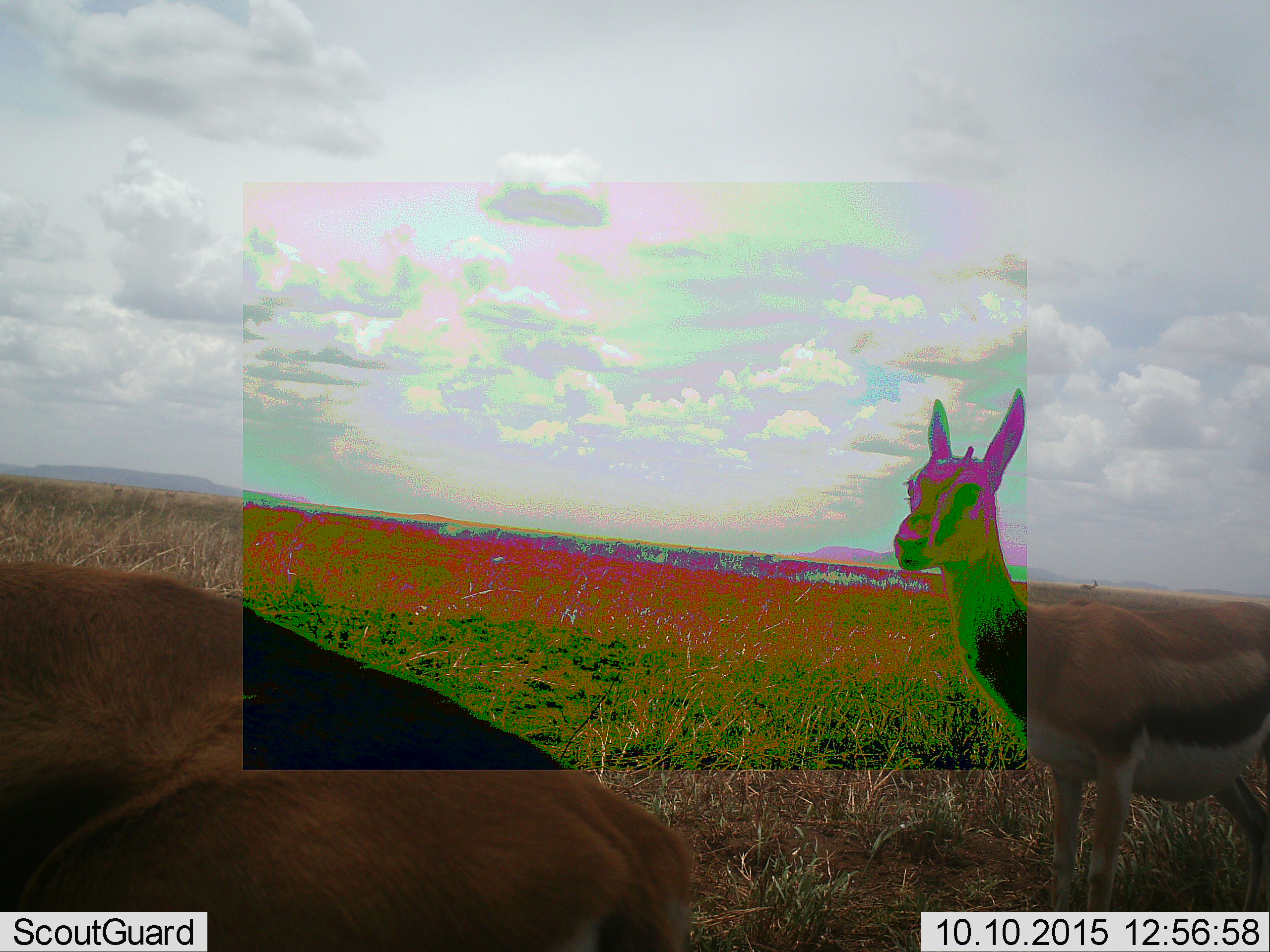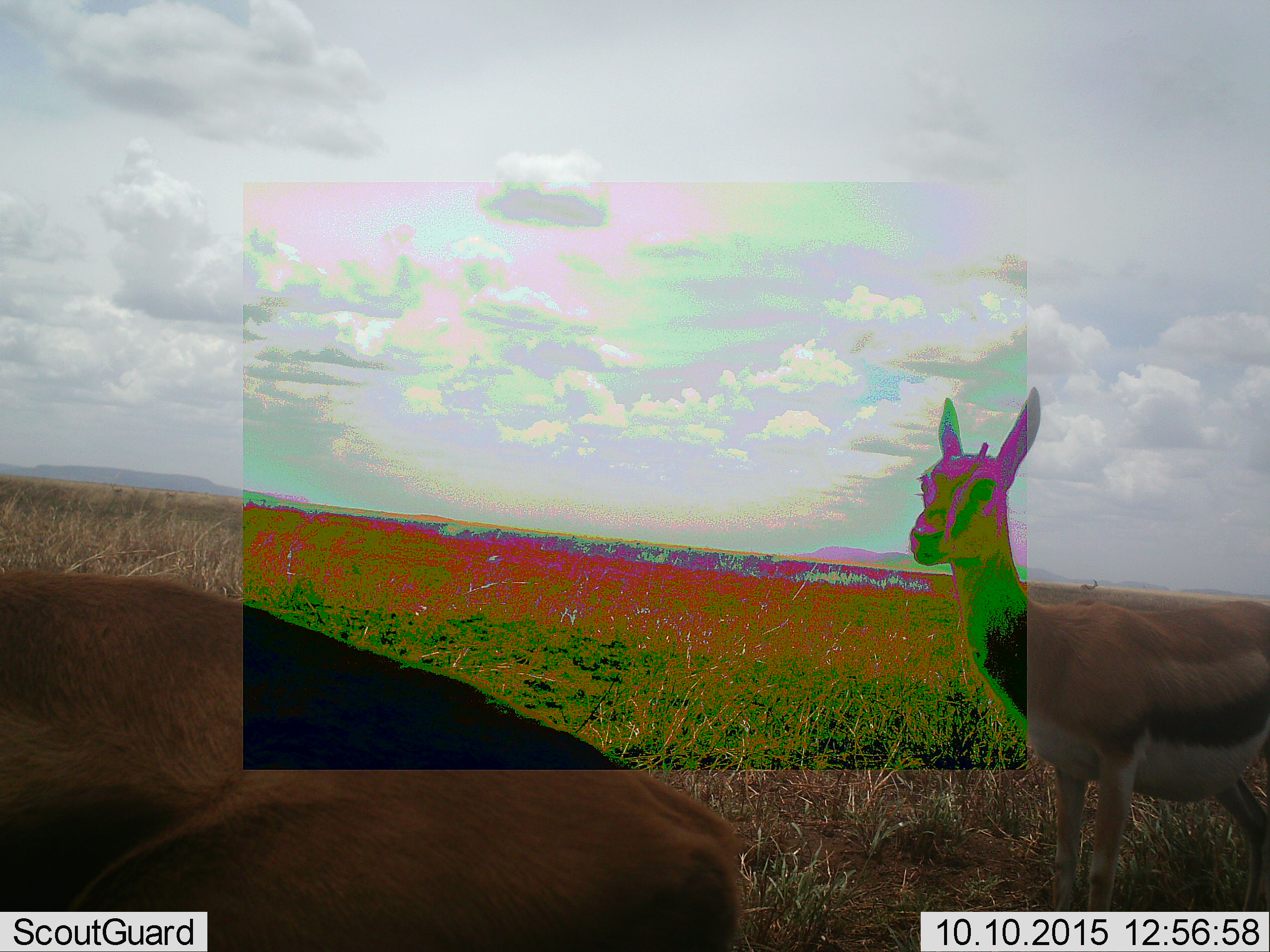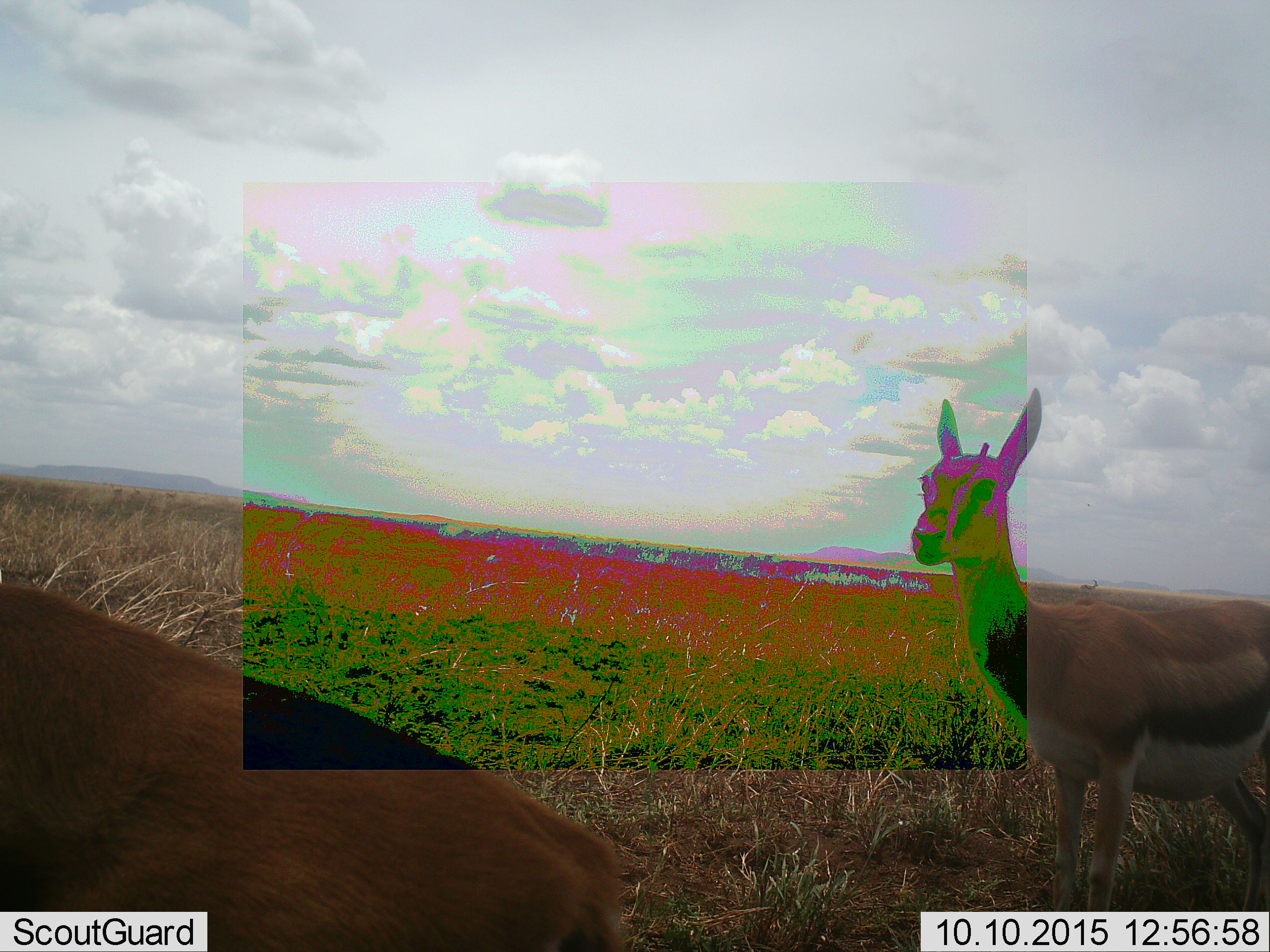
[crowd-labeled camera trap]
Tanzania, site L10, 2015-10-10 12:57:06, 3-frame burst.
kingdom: Animalia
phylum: Chordata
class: Mammalia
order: Artiodactyla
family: Bovidae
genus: Eudorcas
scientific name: Eudorcas thomsonii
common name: thomson's gazelle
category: gazellethomsons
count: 2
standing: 100%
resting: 0%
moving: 11%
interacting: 0%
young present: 0%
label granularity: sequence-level